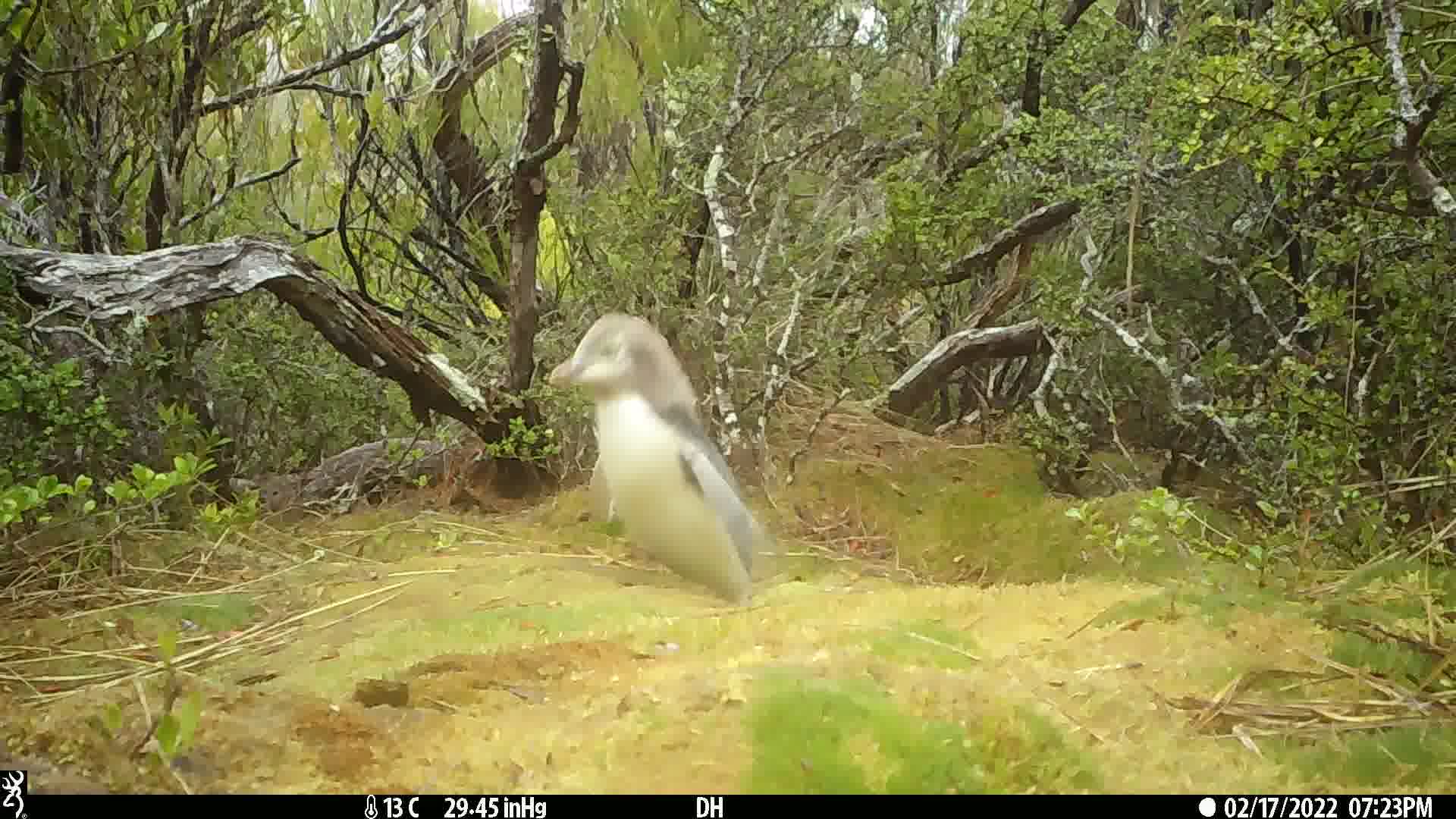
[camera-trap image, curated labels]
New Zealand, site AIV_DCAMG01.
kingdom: Animalia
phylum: Chordata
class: Aves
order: Sphenisciformes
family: Spheniscidae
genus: Megadyptes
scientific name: Megadyptes antipodes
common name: yellow-eyed penguin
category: yellow eyed penguin